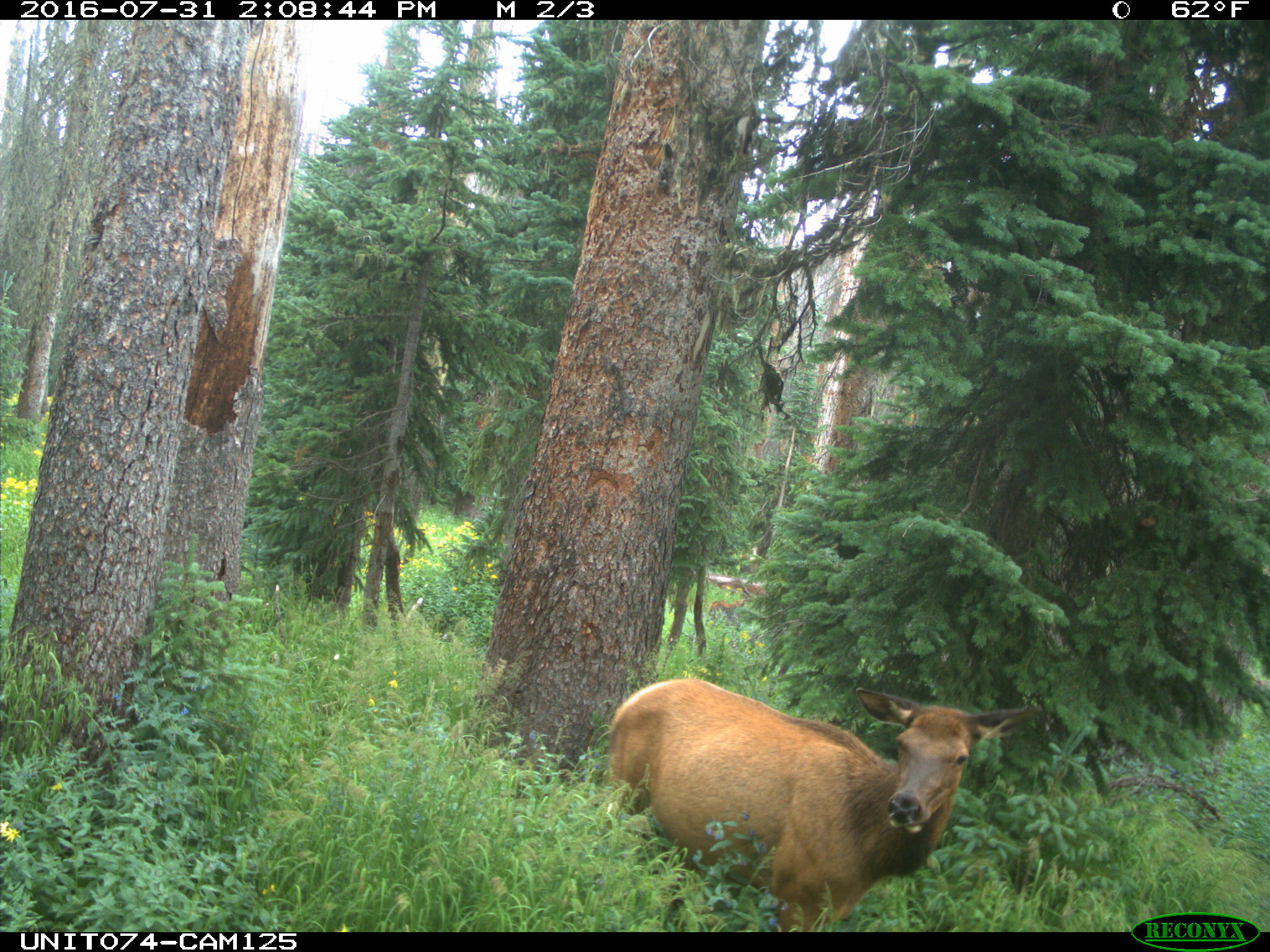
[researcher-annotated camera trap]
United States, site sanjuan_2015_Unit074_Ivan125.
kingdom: Animalia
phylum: Chordata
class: Mammalia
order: Artiodactyla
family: Cervidae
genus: Cervus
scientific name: Cervus elaphus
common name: red deer